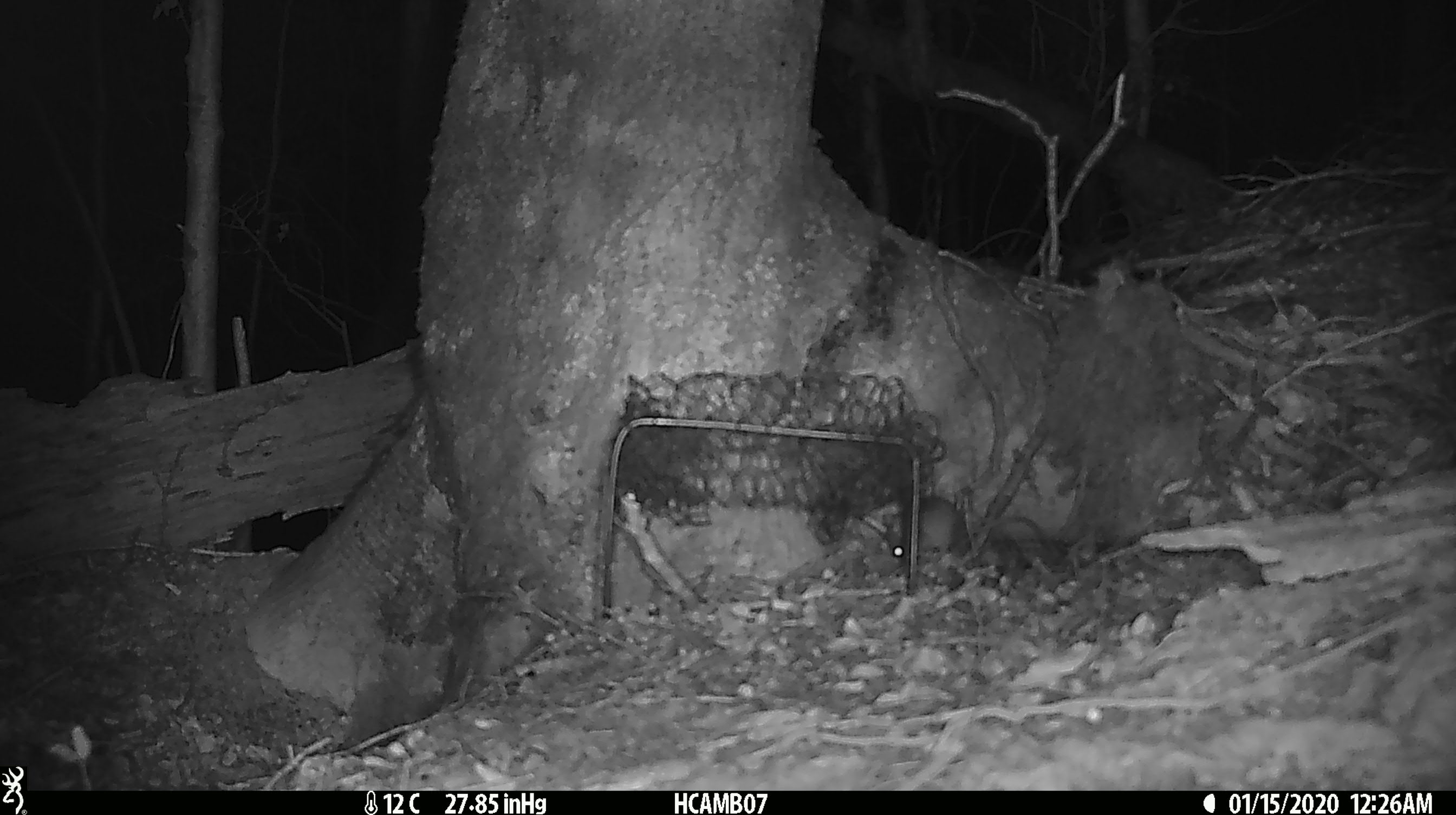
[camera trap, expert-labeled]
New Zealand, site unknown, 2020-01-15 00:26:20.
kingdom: Animalia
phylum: Chordata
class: Mammalia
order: Rodentia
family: Muridae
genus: Mus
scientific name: Mus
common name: mouse